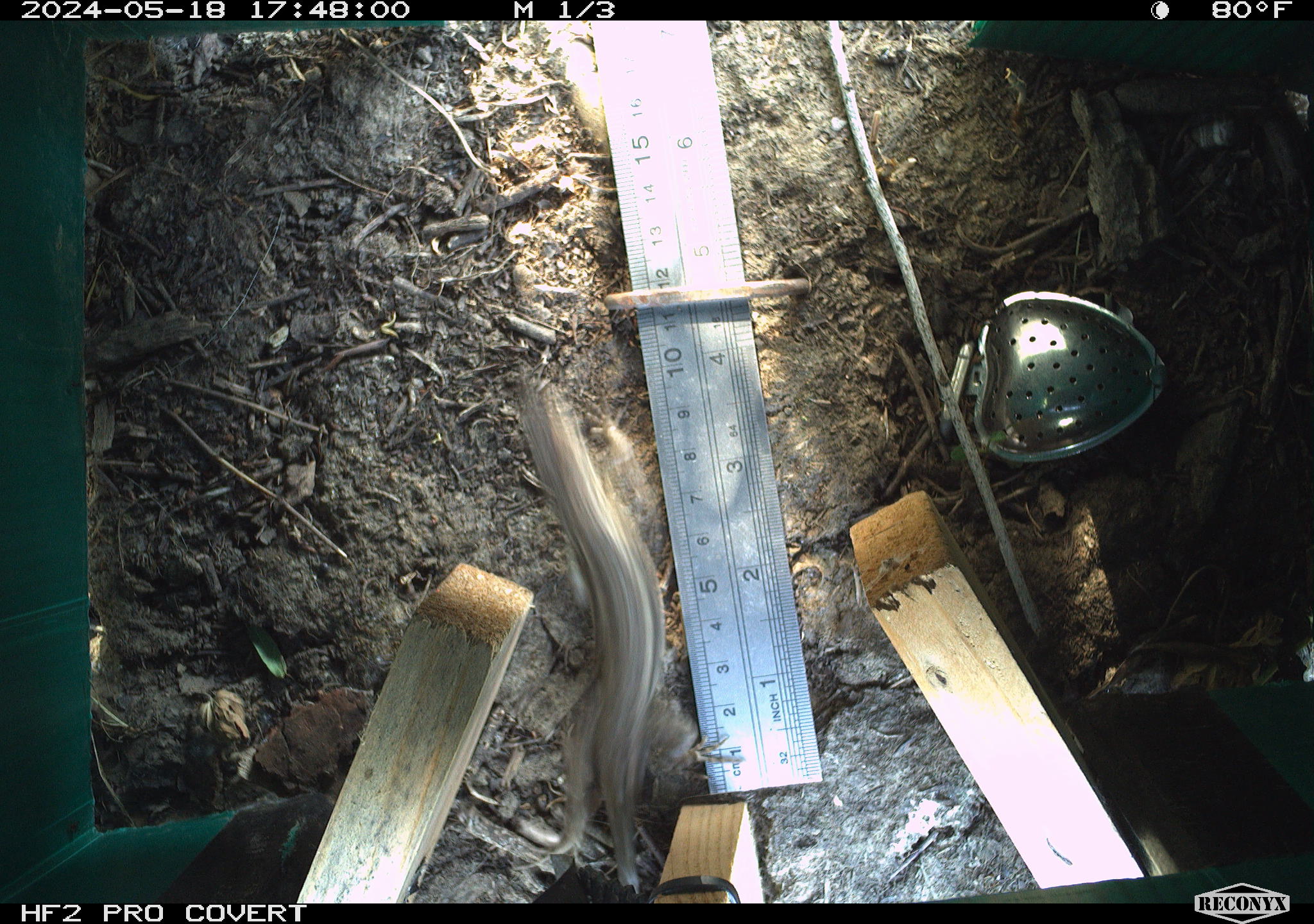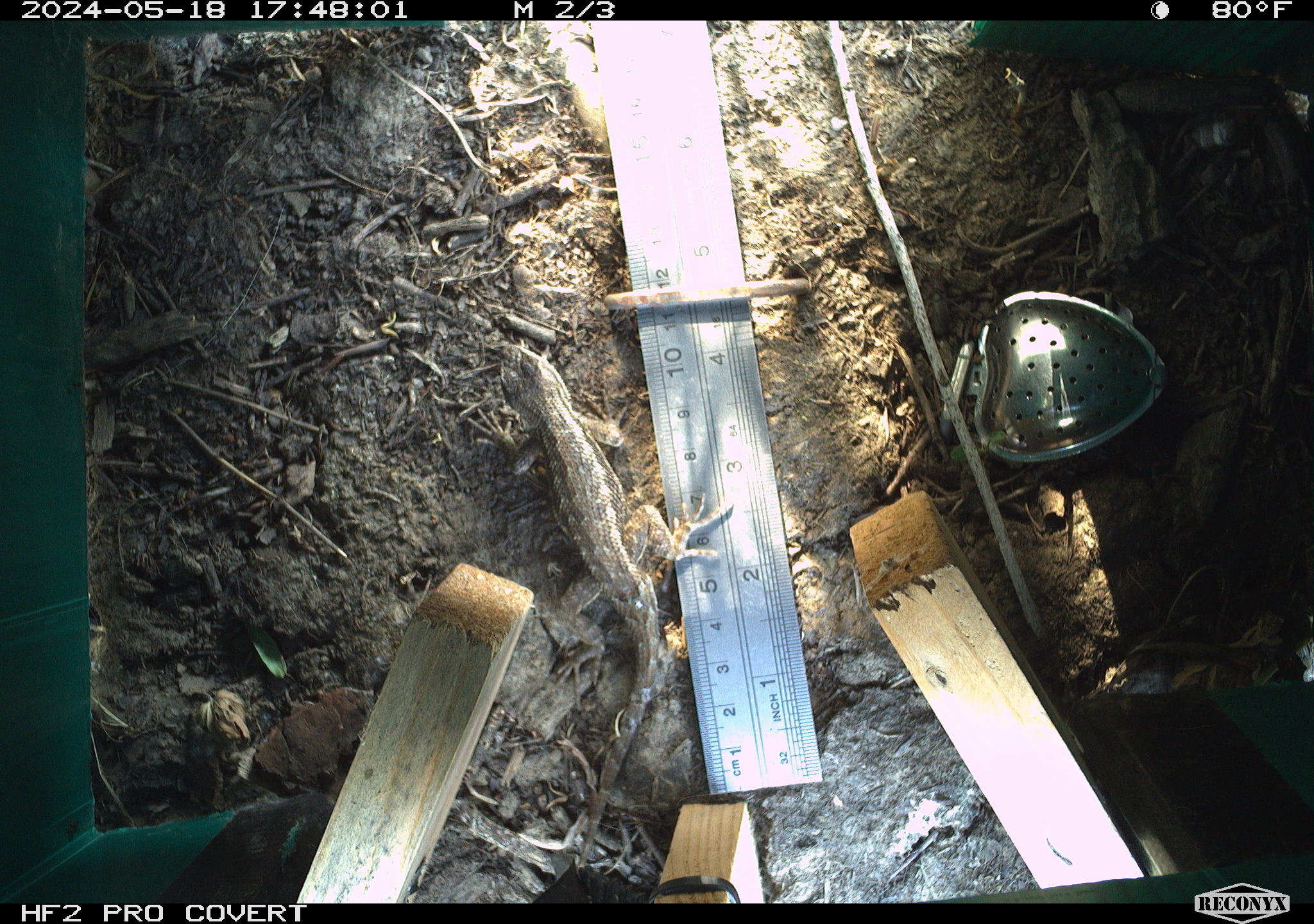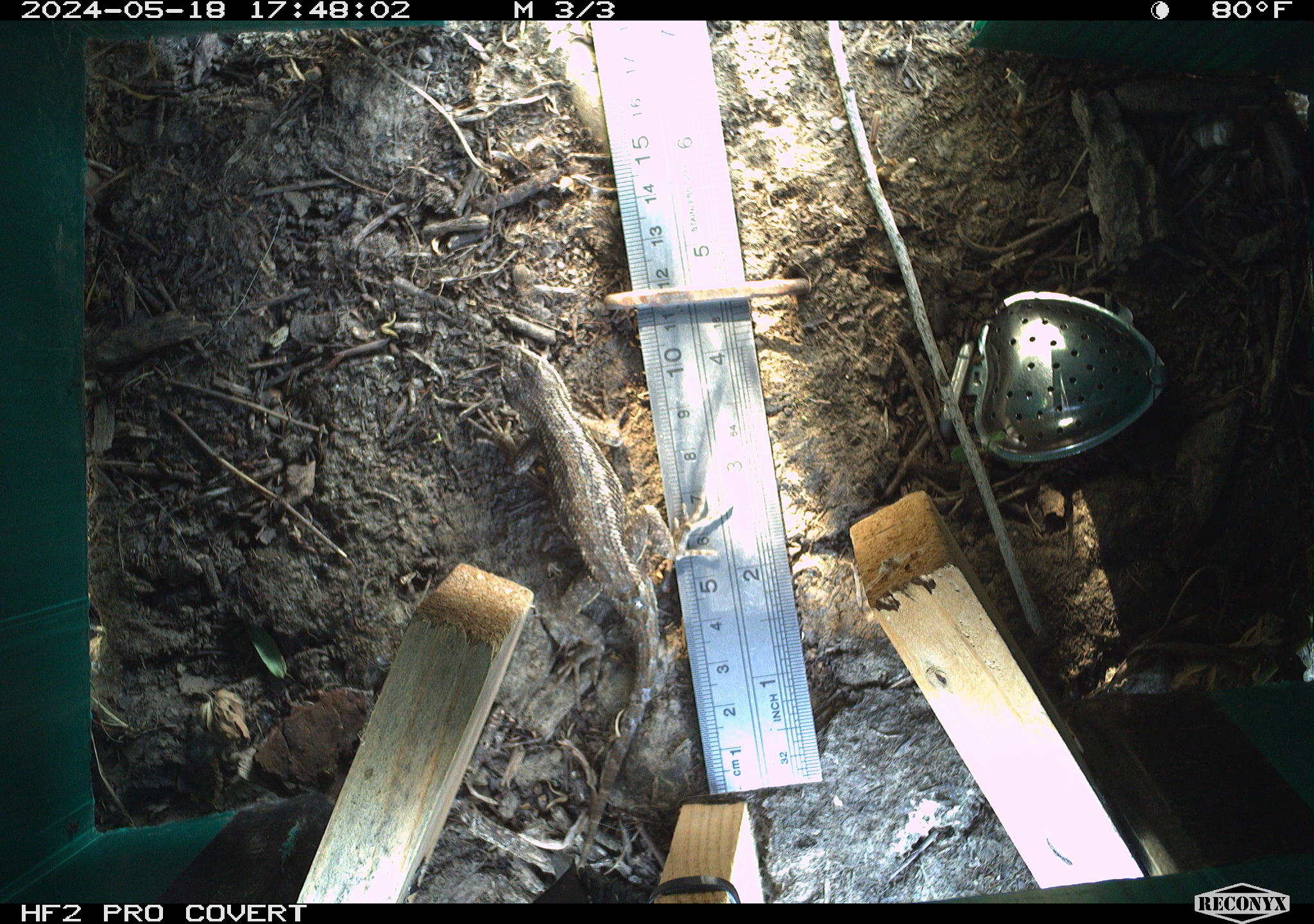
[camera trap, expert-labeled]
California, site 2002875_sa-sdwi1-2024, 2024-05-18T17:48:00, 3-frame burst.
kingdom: Animalia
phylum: Chordata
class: Reptilia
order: Squamata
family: Phrynosomatidae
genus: Sceloporus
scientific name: Sceloporus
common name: spiny lizards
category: sceloporus species